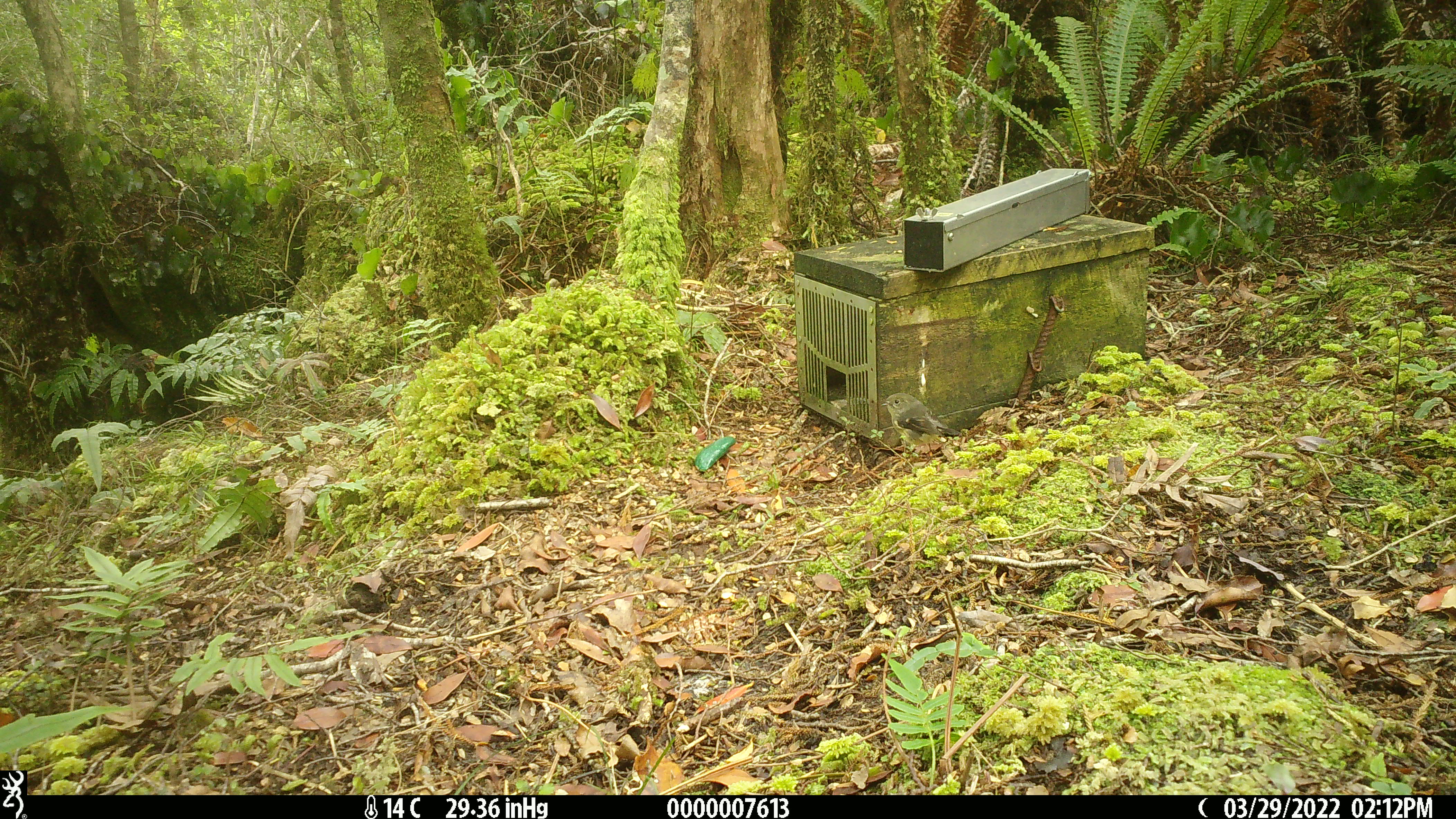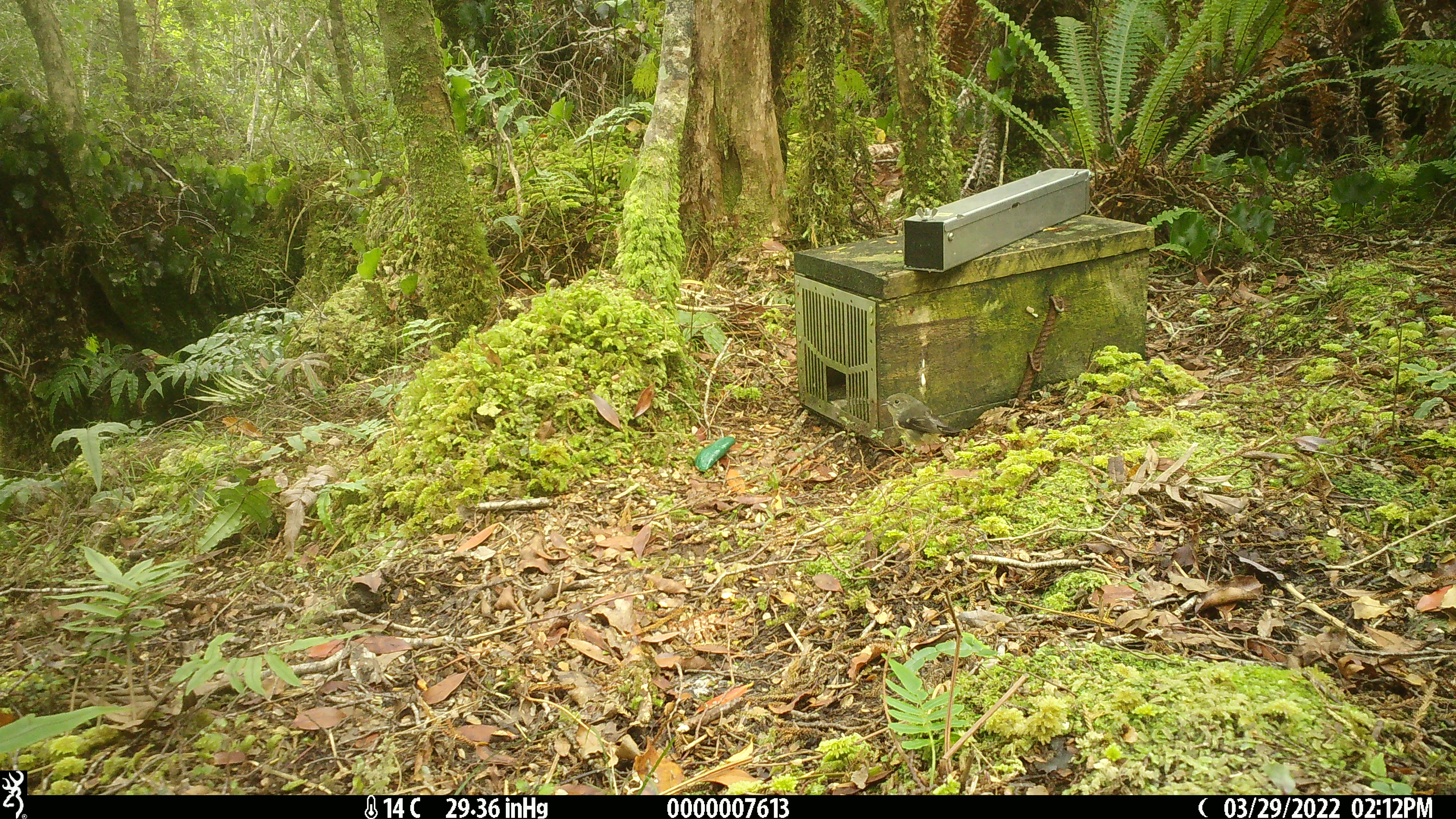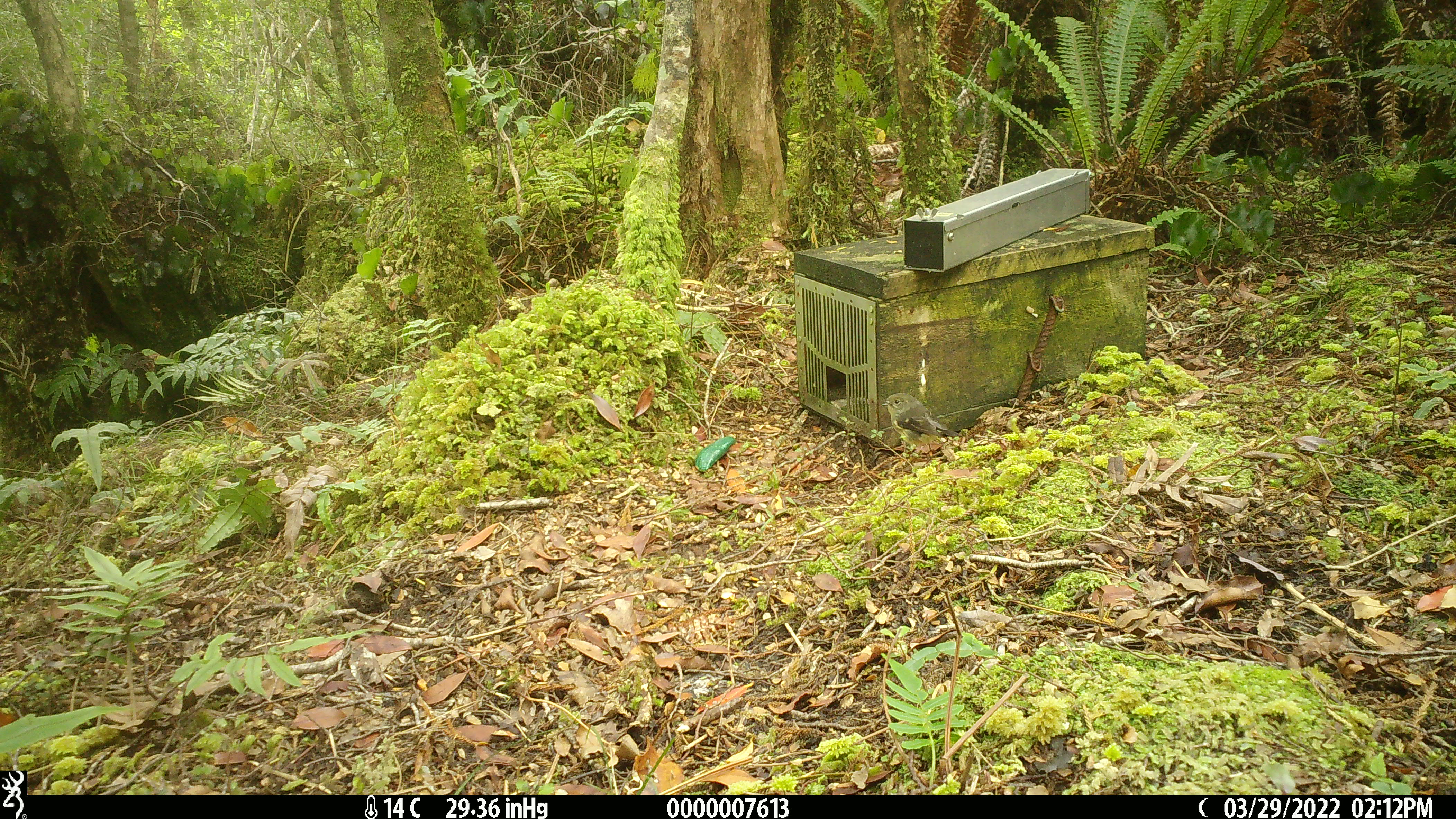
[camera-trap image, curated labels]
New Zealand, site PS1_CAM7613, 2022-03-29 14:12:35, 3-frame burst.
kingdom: Animalia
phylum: Chordata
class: Aves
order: Passeriformes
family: Petroicidae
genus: Petroica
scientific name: Petroica macrocephala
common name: tomtit